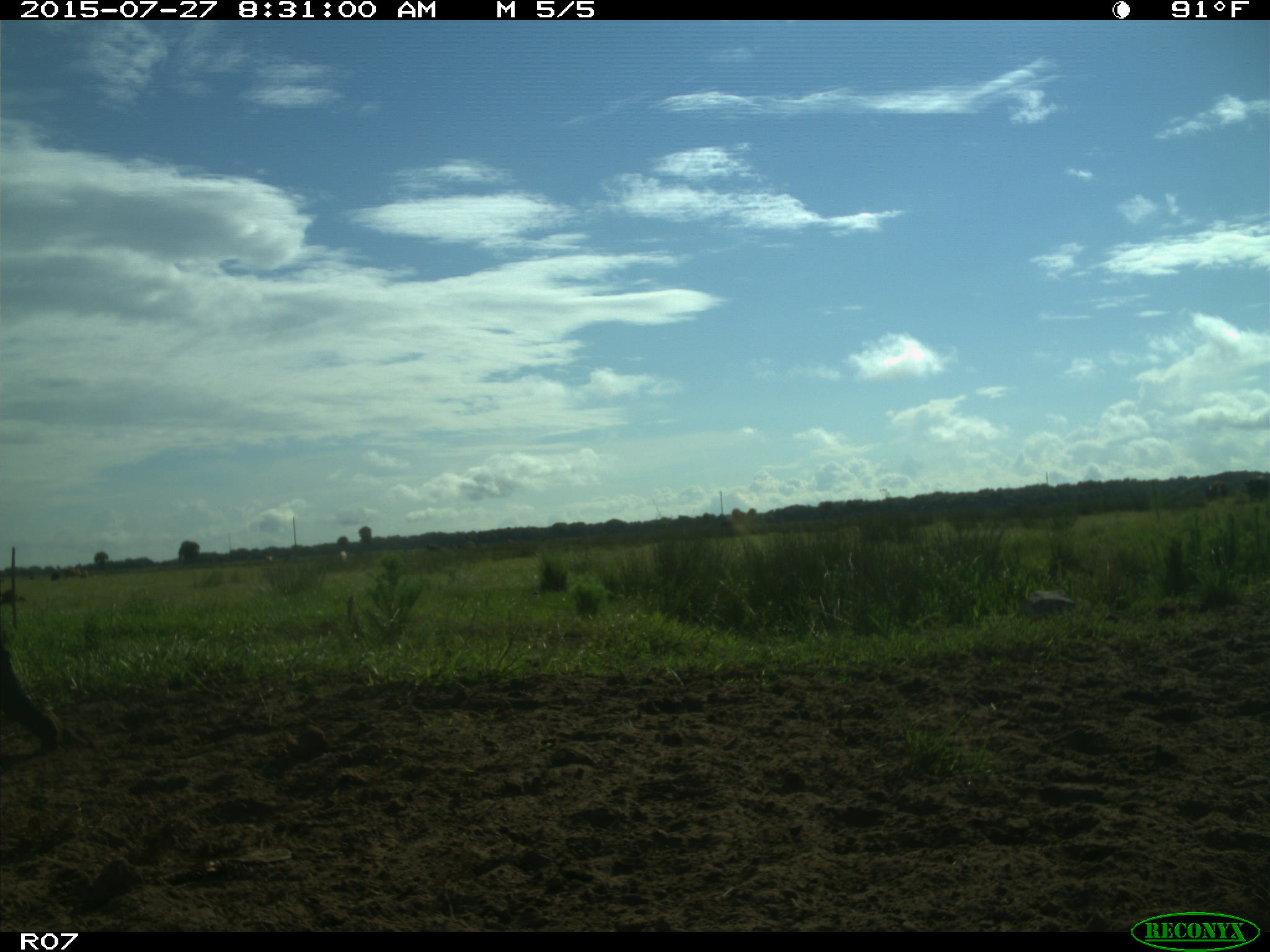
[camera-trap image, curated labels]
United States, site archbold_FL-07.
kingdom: Animalia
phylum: Chordata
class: Mammalia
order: Artiodactyla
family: Bovidae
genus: Bos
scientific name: Bos taurus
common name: domestic cow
Bos taurus (domestic cow).